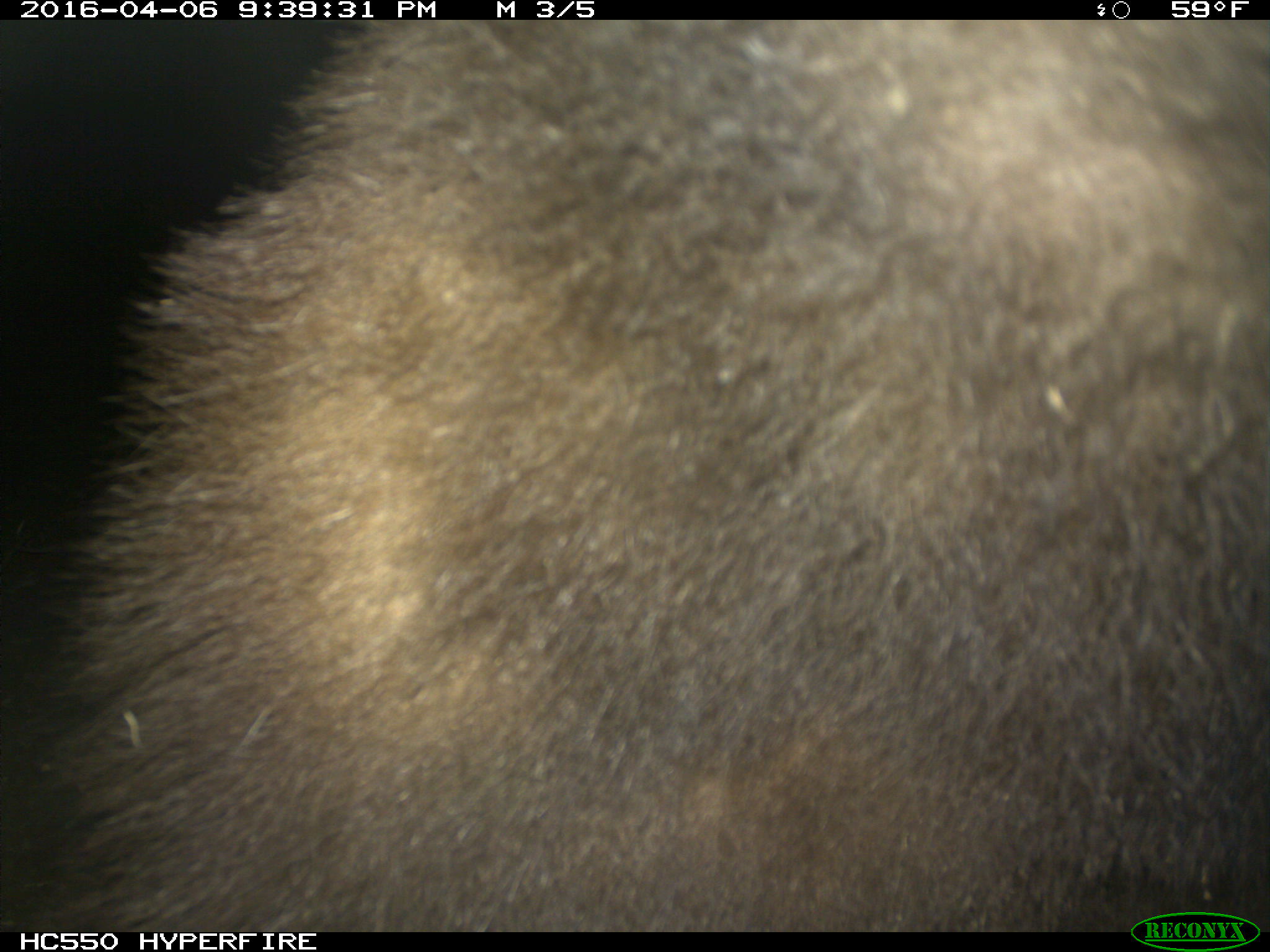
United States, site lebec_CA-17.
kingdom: Animalia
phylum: Chordata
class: Mammalia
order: Carnivora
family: Ursidae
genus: Ursus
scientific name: Ursus americanus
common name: american black bear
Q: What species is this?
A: Ursus americanus (american black bear).